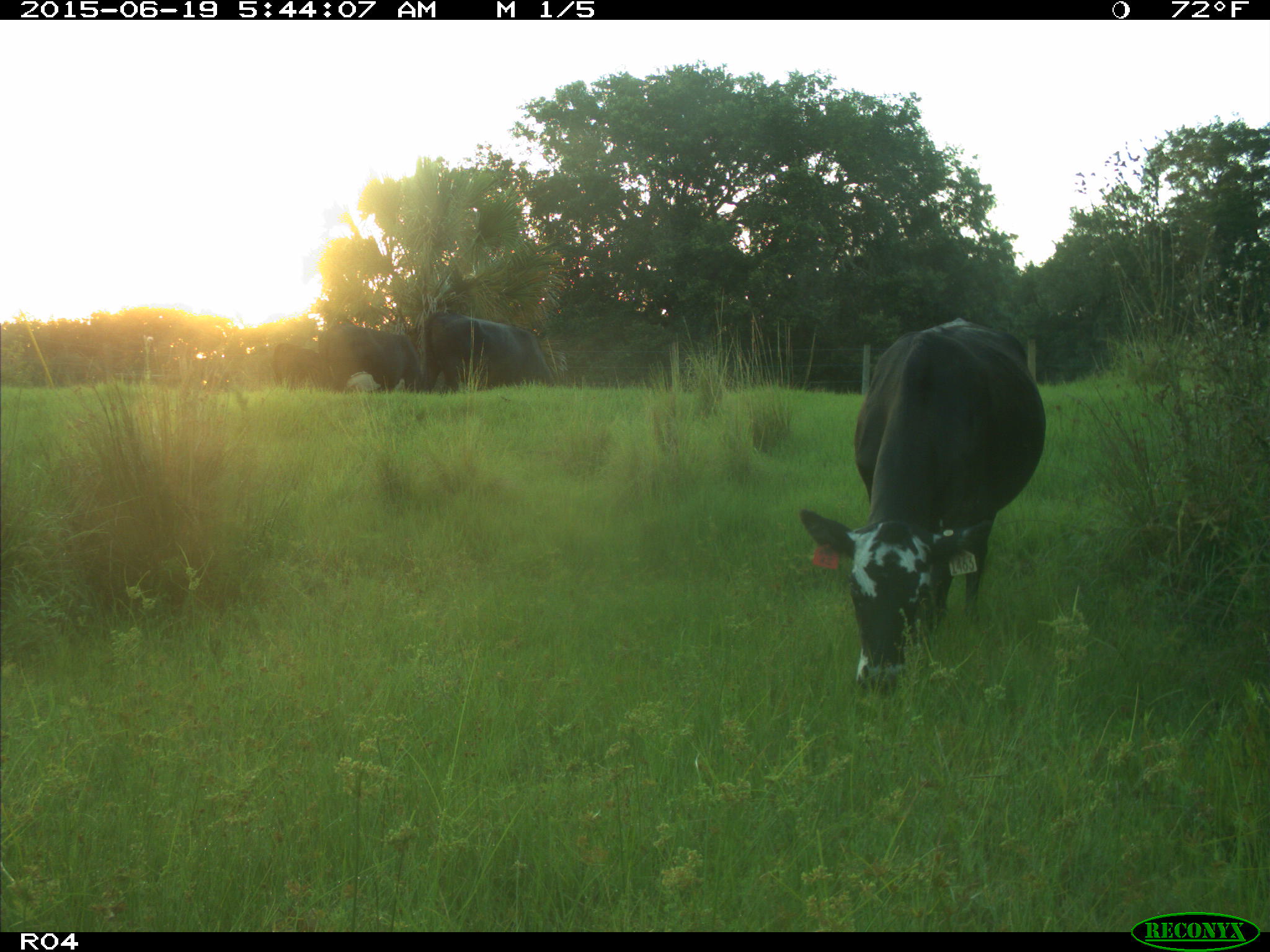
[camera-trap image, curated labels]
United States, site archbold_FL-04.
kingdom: Animalia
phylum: Chordata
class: Mammalia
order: Artiodactyla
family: Bovidae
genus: Bos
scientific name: Bos taurus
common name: domestic cow